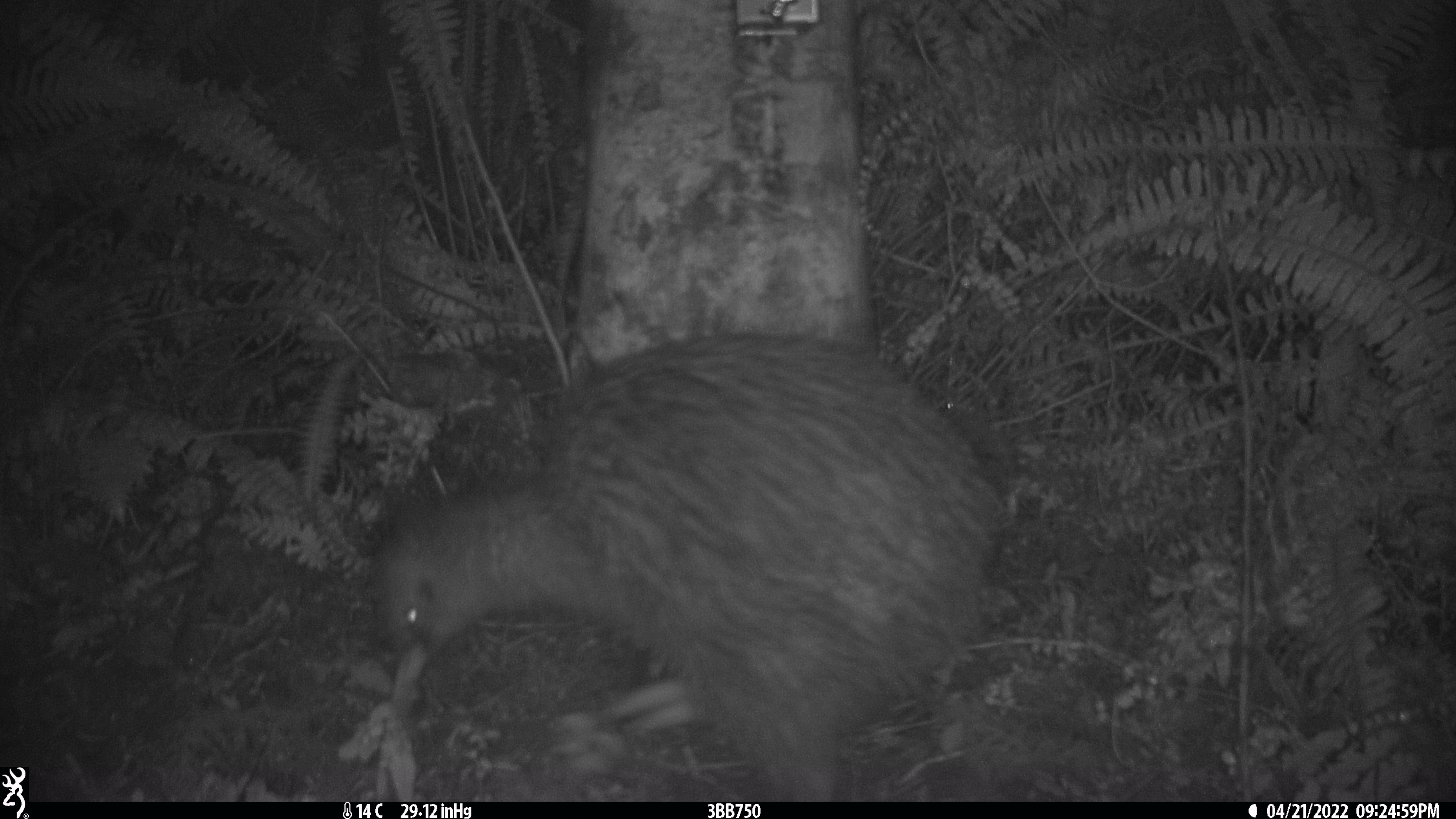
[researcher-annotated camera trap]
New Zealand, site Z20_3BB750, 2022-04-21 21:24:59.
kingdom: Animalia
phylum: Chordata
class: Aves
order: Apterygiformes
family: Apterygidae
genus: Apteryx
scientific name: Apteryx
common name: kiwi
Kiwi (Apteryx).